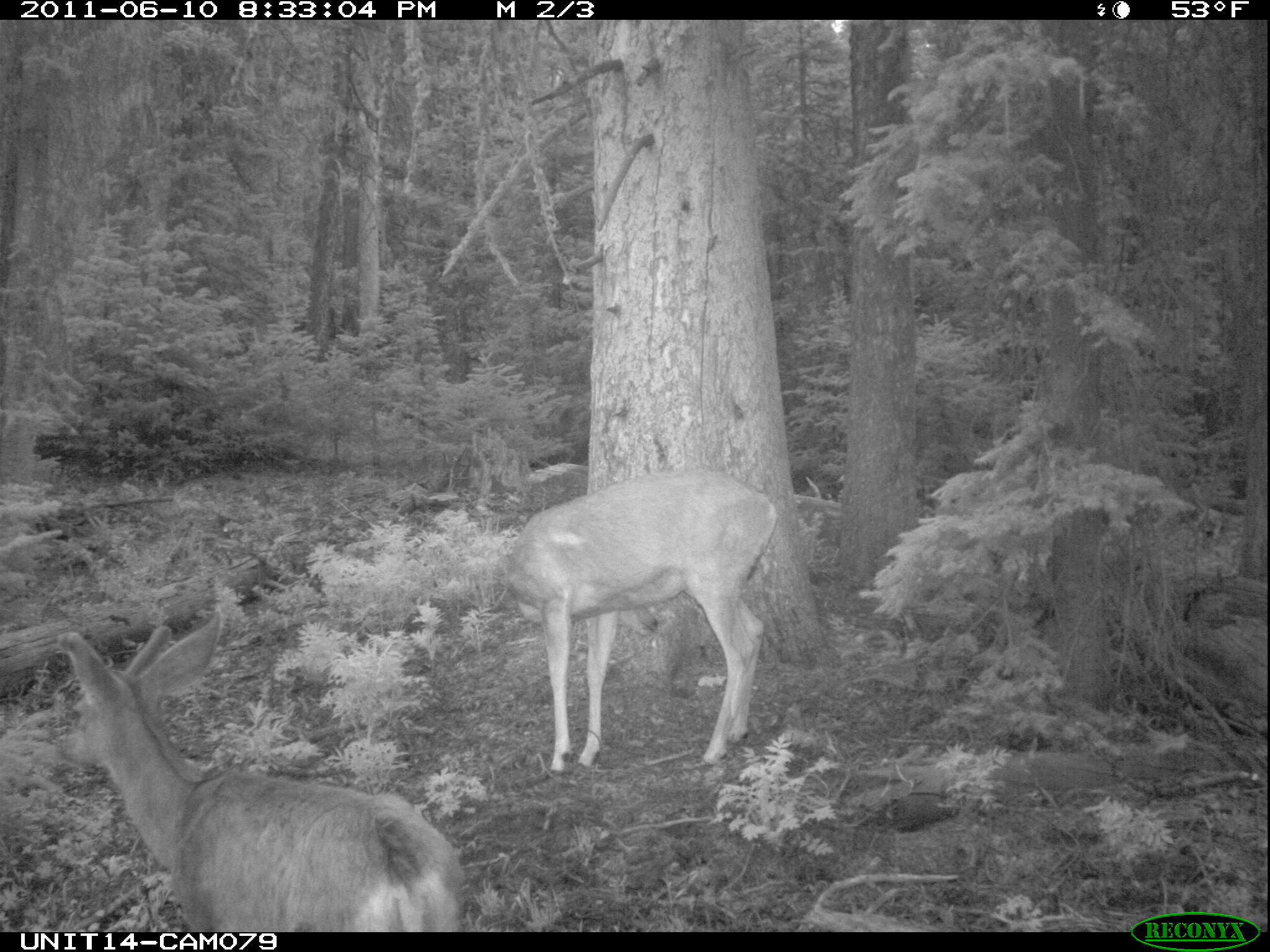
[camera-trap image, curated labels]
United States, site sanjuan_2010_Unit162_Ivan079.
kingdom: Animalia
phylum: Chordata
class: Mammalia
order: Artiodactyla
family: Cervidae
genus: Odocoileus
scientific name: Odocoileus hemionus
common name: mule deer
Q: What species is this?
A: Odocoileus hemionus (mule deer).